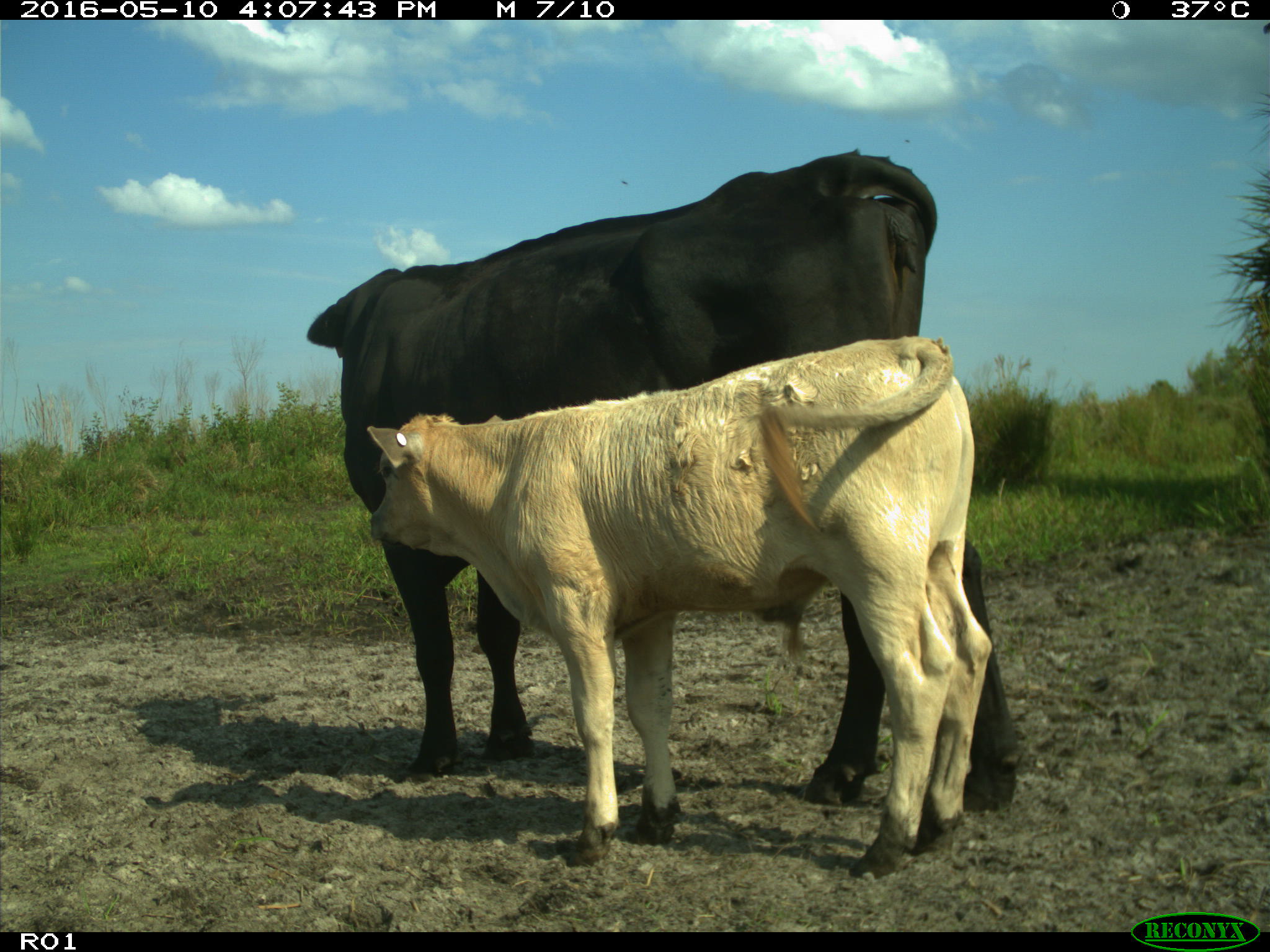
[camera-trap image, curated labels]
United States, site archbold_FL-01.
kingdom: Animalia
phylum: Chordata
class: Mammalia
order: Artiodactyla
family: Bovidae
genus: Bos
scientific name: Bos taurus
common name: domestic cow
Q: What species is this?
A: Bos taurus (domestic cow).